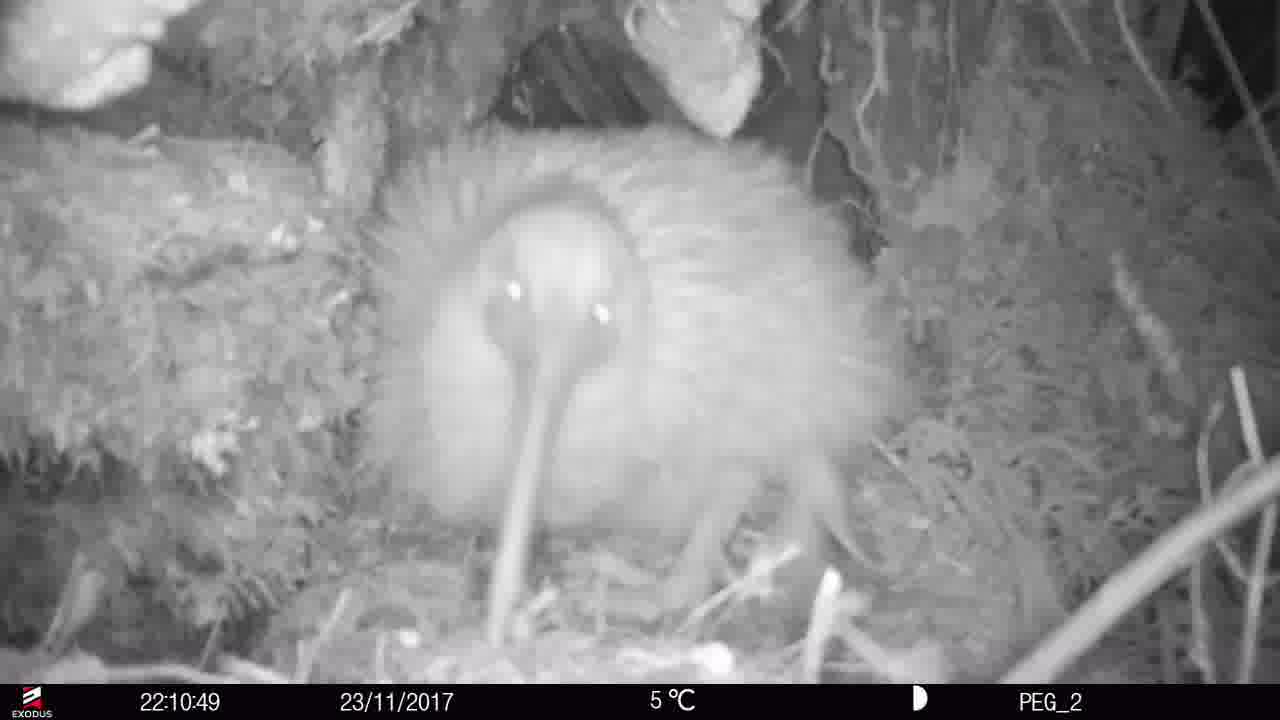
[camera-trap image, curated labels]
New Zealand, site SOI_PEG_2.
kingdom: Animalia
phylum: Chordata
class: Aves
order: Apterygiformes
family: Apterygidae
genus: Apteryx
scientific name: Apteryx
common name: kiwi